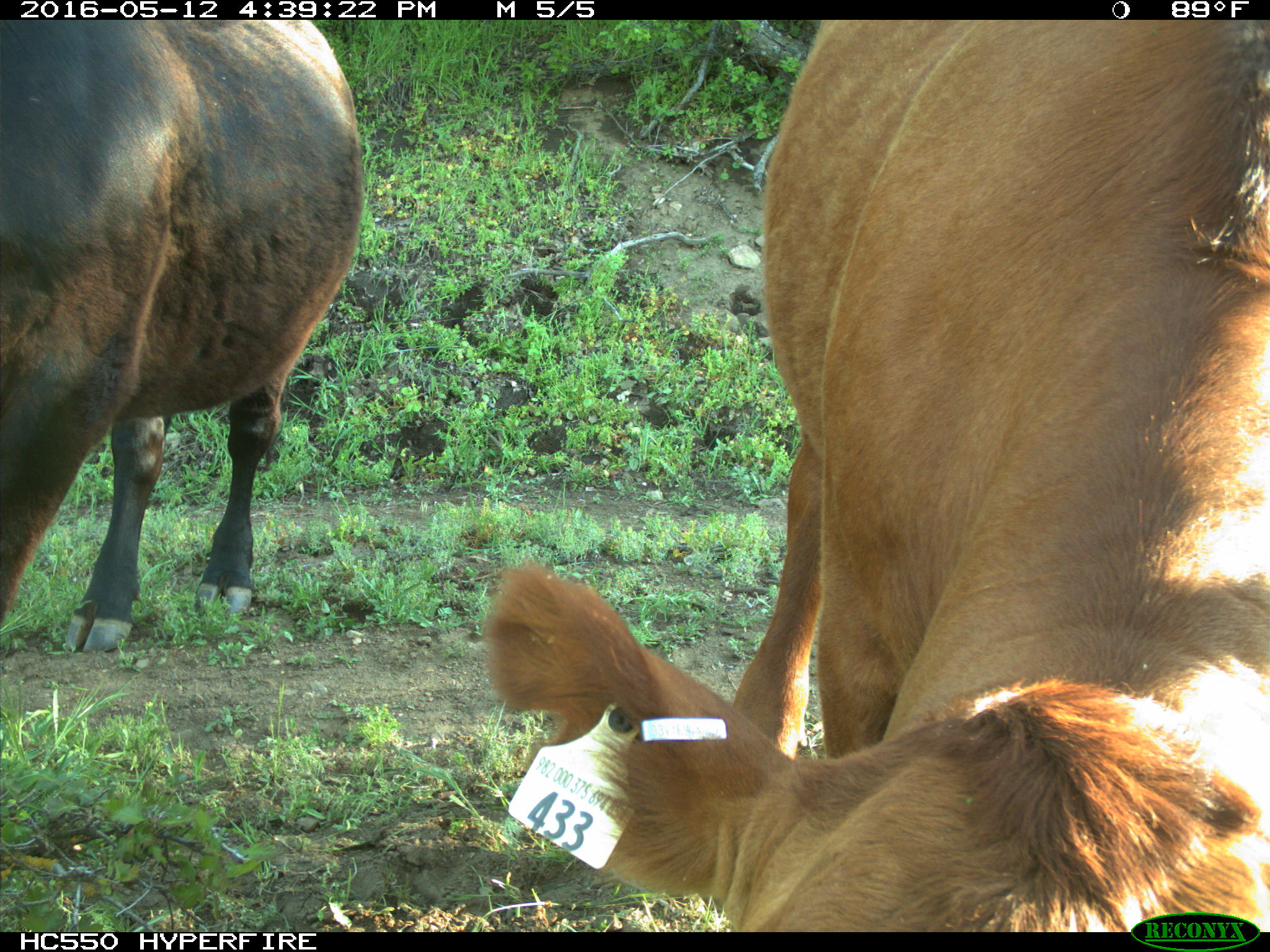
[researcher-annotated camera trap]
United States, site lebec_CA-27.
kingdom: Animalia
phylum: Chordata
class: Mammalia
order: Artiodactyla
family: Bovidae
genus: Bos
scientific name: Bos taurus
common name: domestic cow